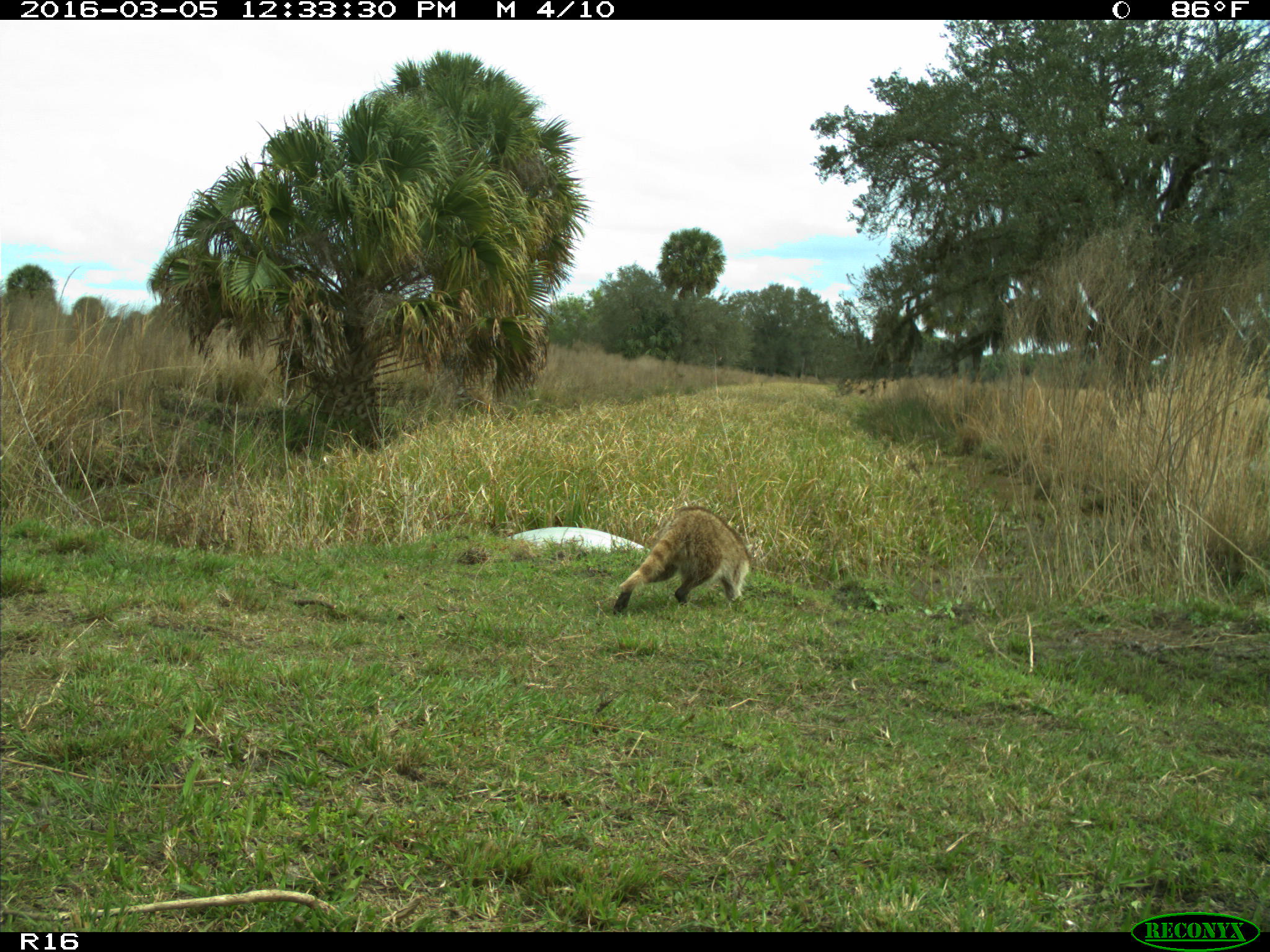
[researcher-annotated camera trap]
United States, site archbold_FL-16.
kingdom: Animalia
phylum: Chordata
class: Mammalia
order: Artiodactyla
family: Bovidae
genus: Bos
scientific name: Bos taurus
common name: domestic cow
Bos taurus (domestic cow).